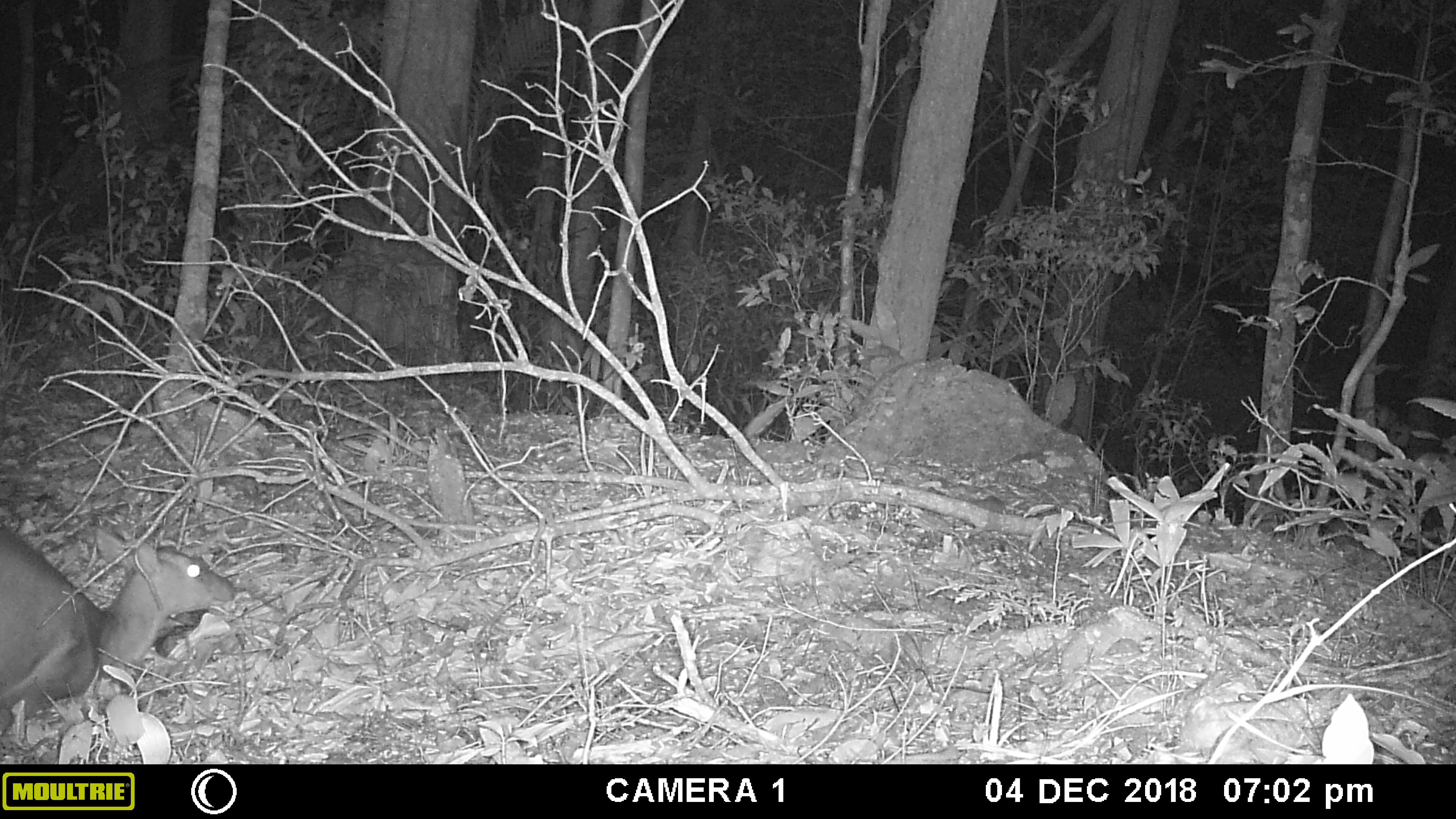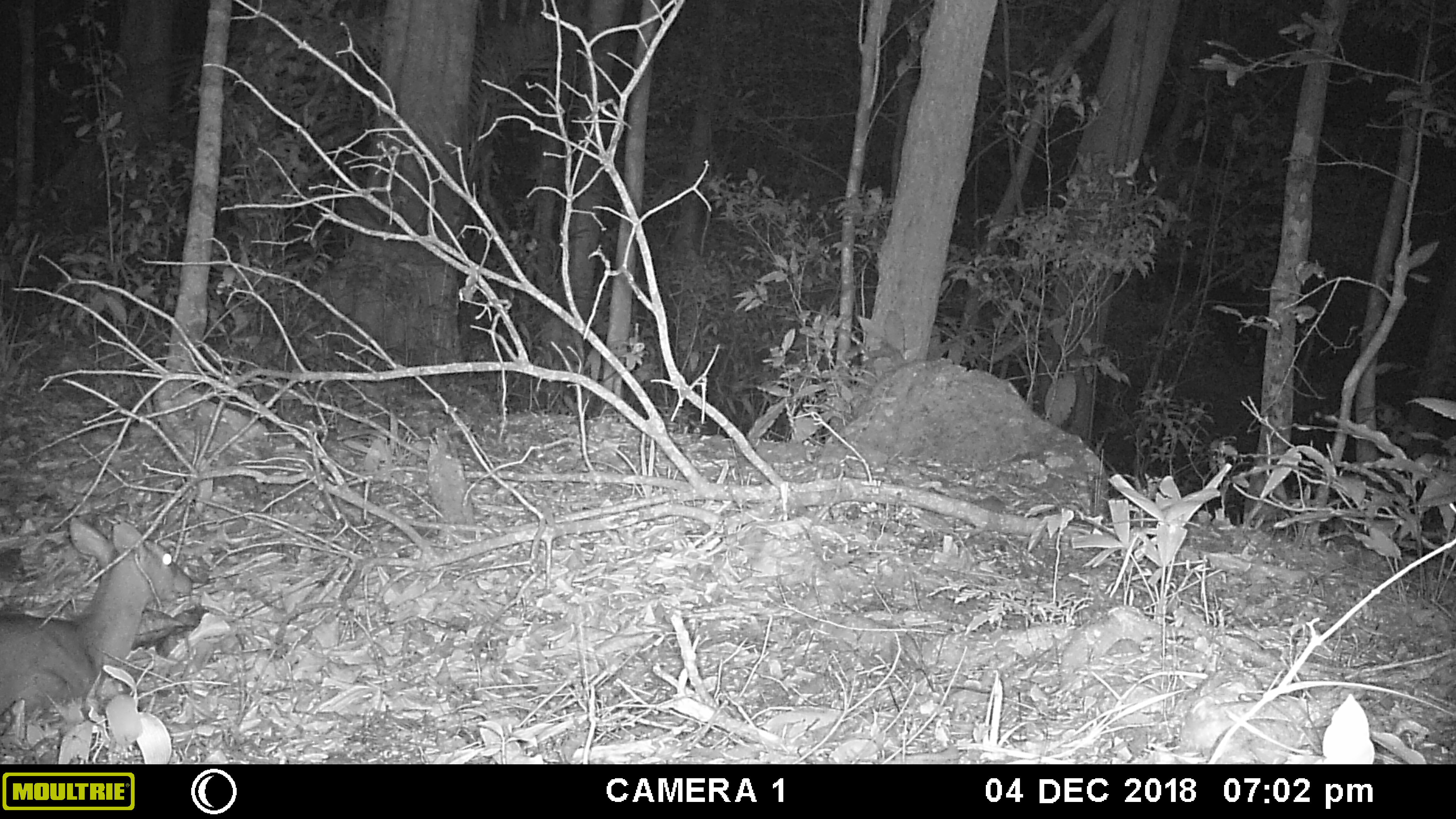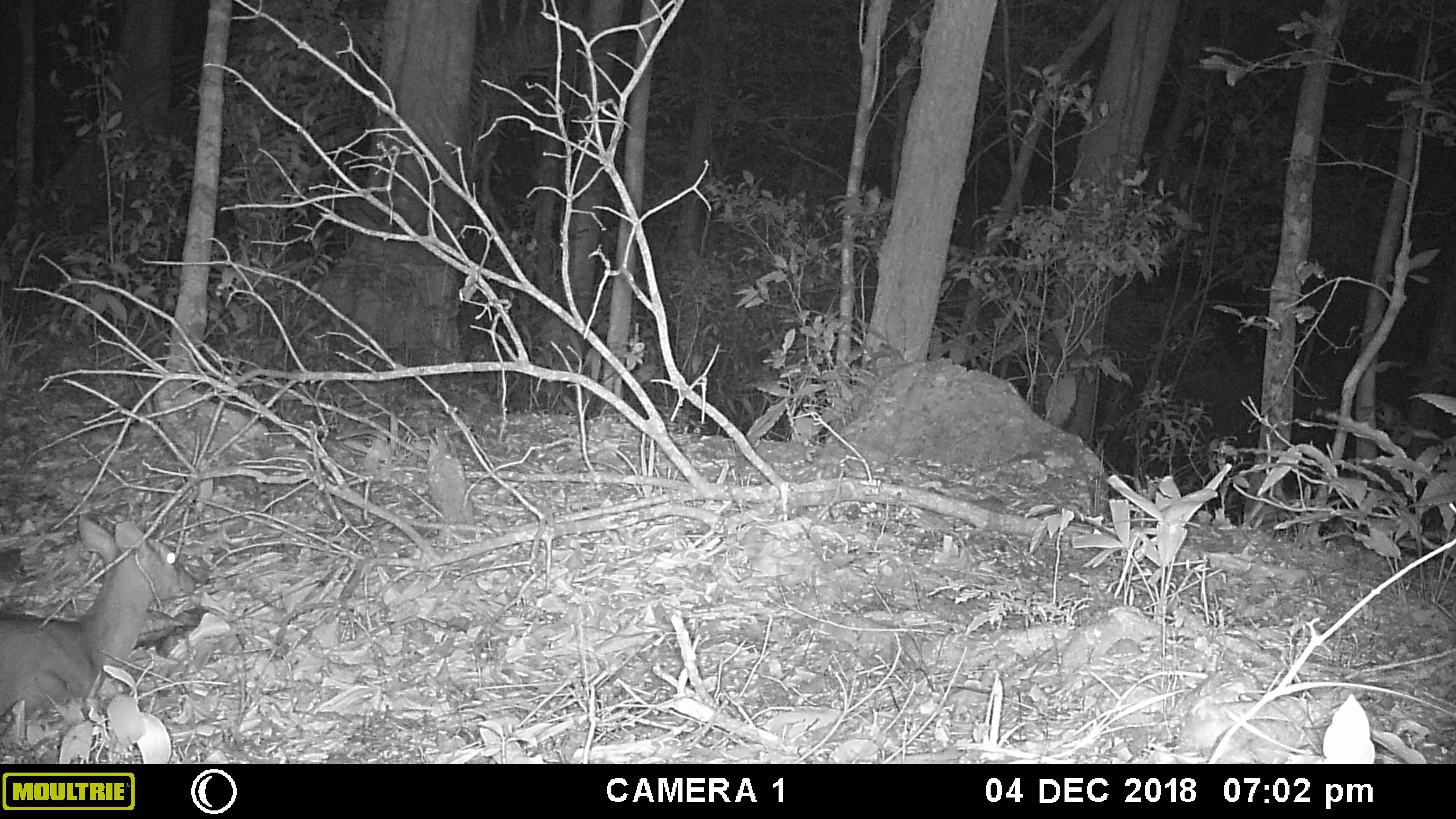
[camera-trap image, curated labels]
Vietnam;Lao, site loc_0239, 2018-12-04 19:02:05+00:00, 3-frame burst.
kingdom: Animalia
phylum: Chordata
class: Mammalia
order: Artiodactyla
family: Cervidae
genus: Muntiacus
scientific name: Muntiacus vuquangensis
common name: large-antlered muntjac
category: large antlered muntjac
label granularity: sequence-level